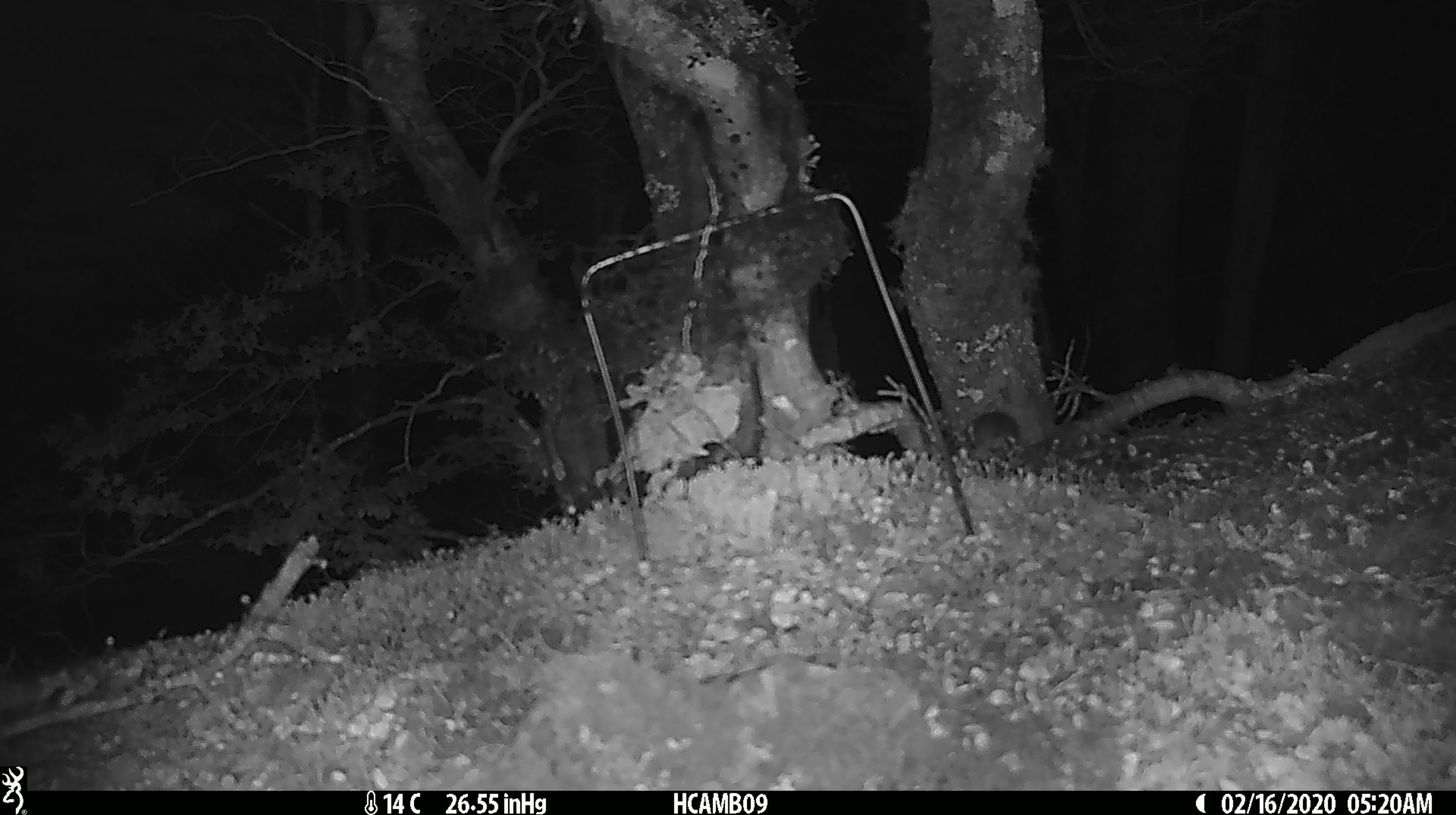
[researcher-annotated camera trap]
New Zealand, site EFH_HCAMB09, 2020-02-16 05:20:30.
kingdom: Animalia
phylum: Chordata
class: Mammalia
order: Rodentia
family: Muridae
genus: Mus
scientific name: Mus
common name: mouse